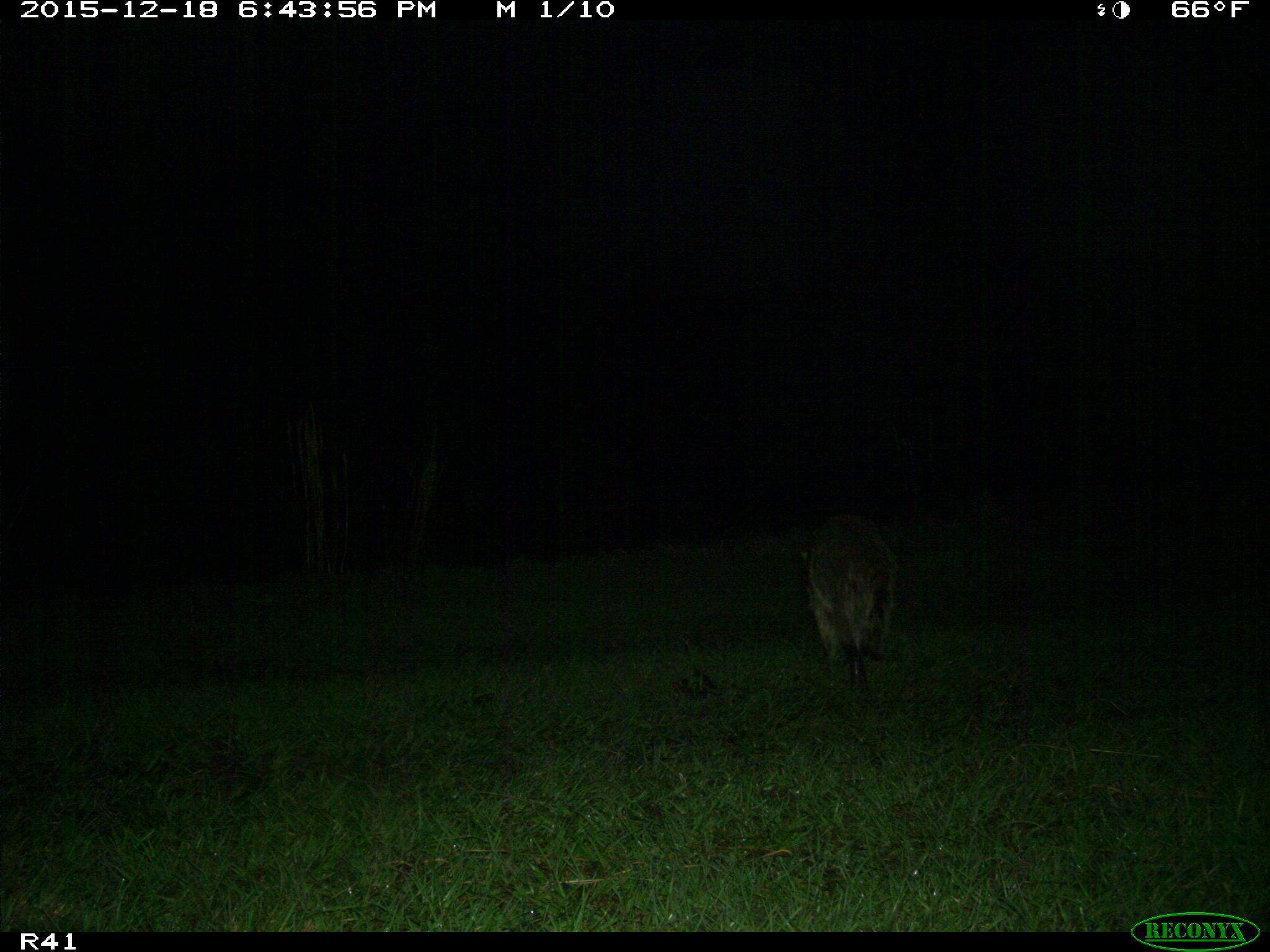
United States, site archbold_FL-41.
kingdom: Animalia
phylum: Chordata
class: Mammalia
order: Artiodactyla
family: Bovidae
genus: Bos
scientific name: Bos taurus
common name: domestic cow